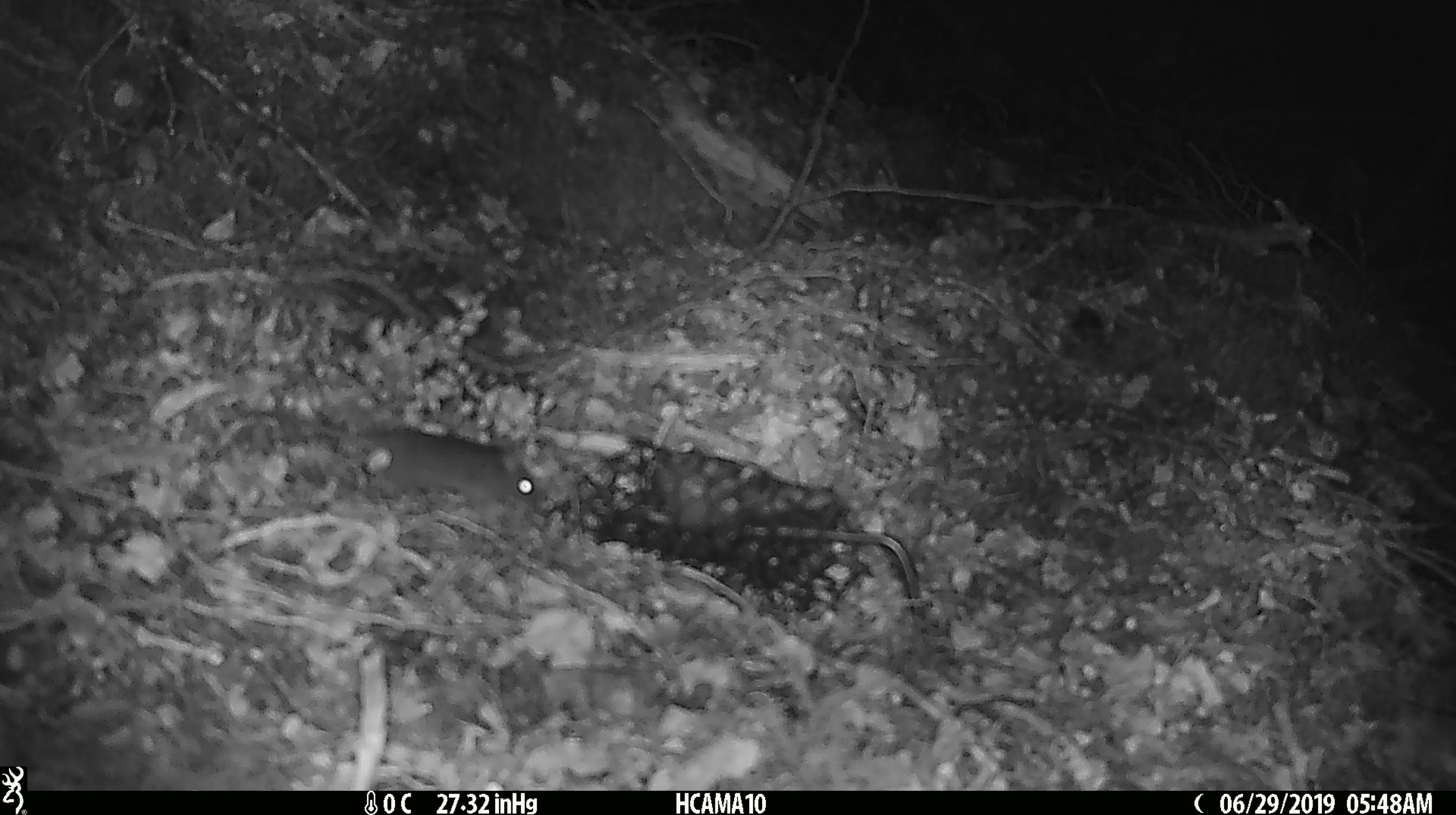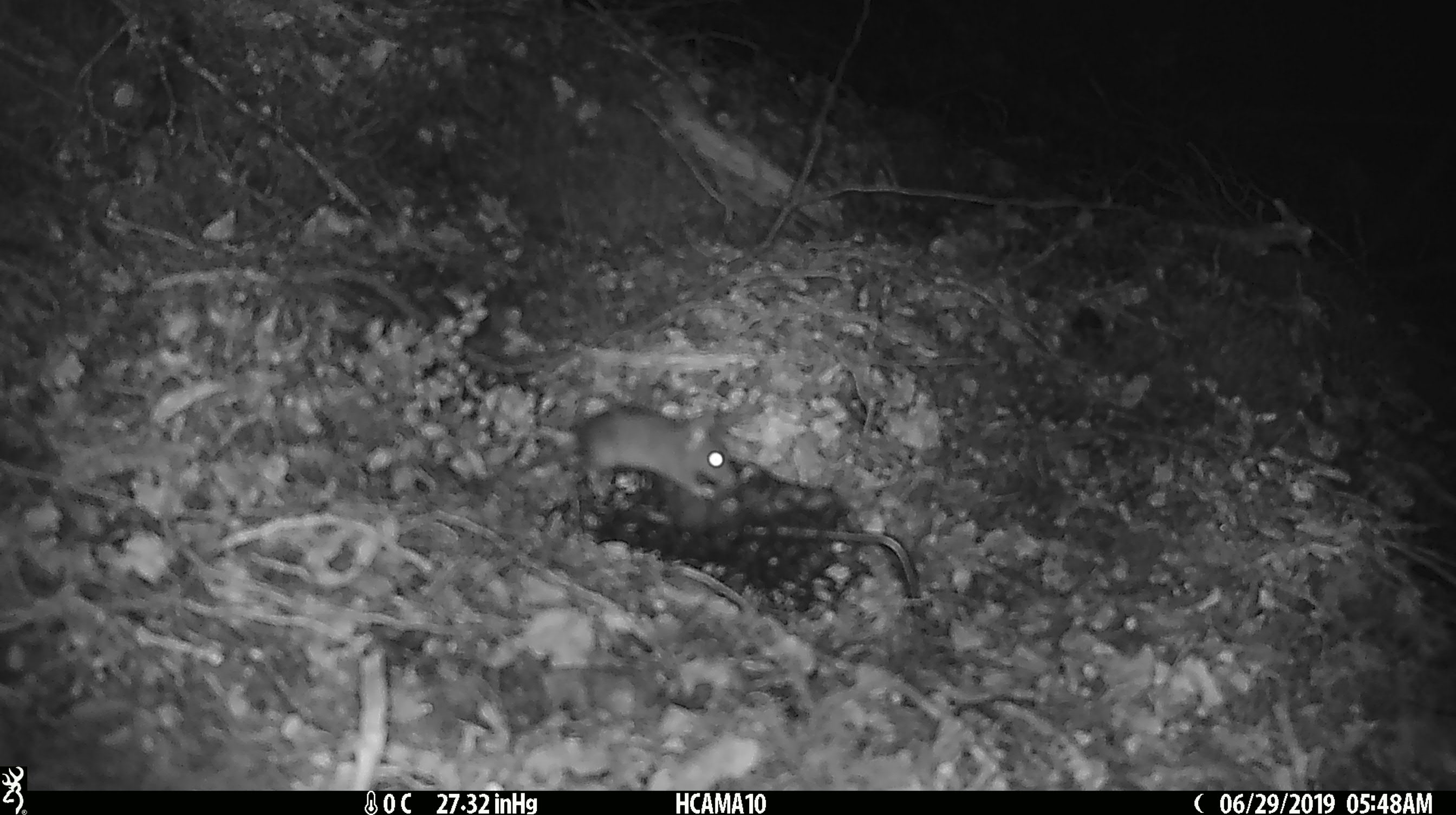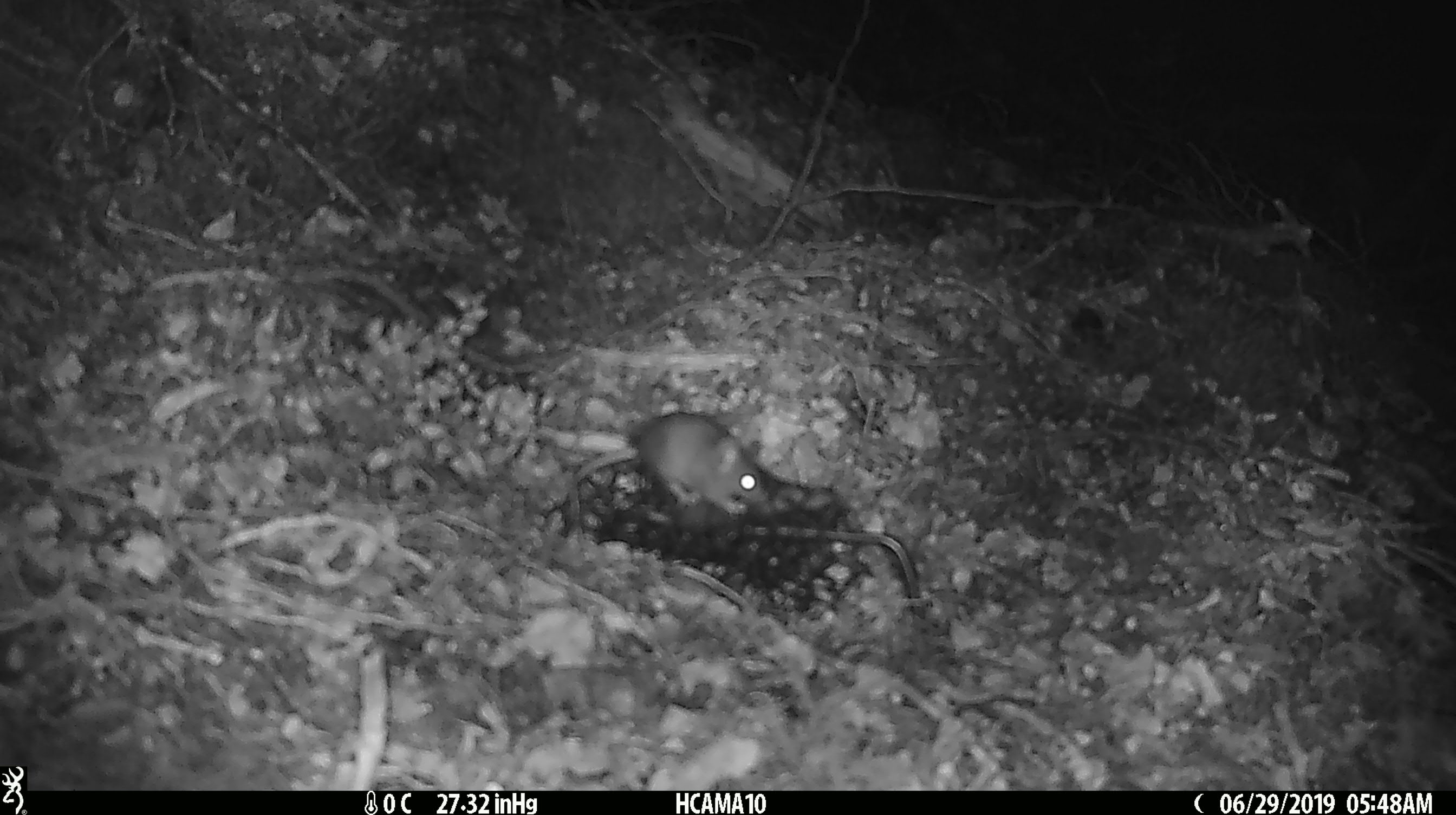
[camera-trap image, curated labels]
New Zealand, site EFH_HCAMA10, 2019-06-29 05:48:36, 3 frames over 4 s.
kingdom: Animalia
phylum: Chordata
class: Mammalia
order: Rodentia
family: Muridae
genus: Mus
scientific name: Mus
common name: mouse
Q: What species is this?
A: Mouse (Mus).